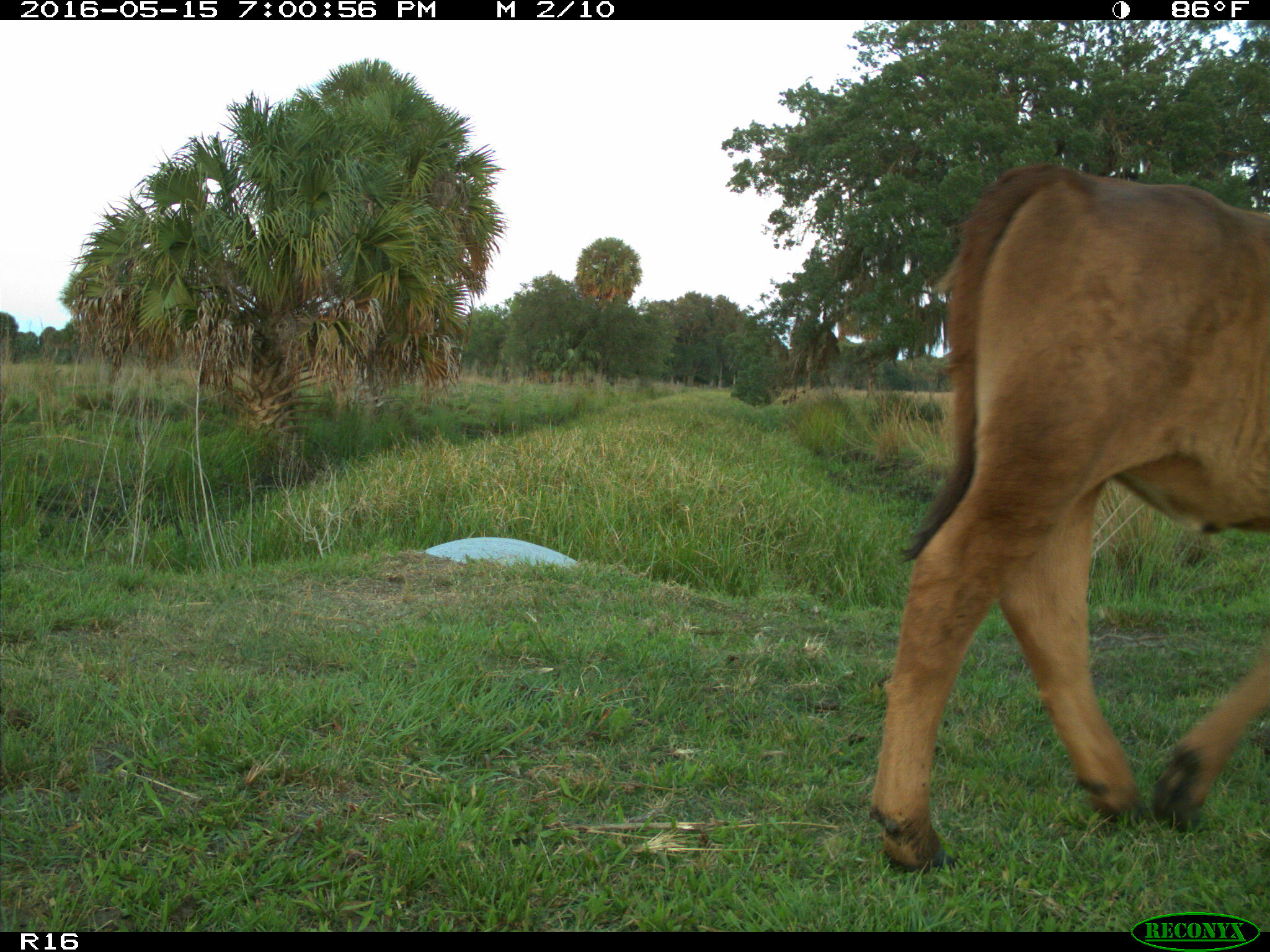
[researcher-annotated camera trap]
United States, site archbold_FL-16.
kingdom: Animalia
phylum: Chordata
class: Mammalia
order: Artiodactyla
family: Bovidae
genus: Bos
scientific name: Bos taurus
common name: domestic cow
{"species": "Bos taurus (domestic cow)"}